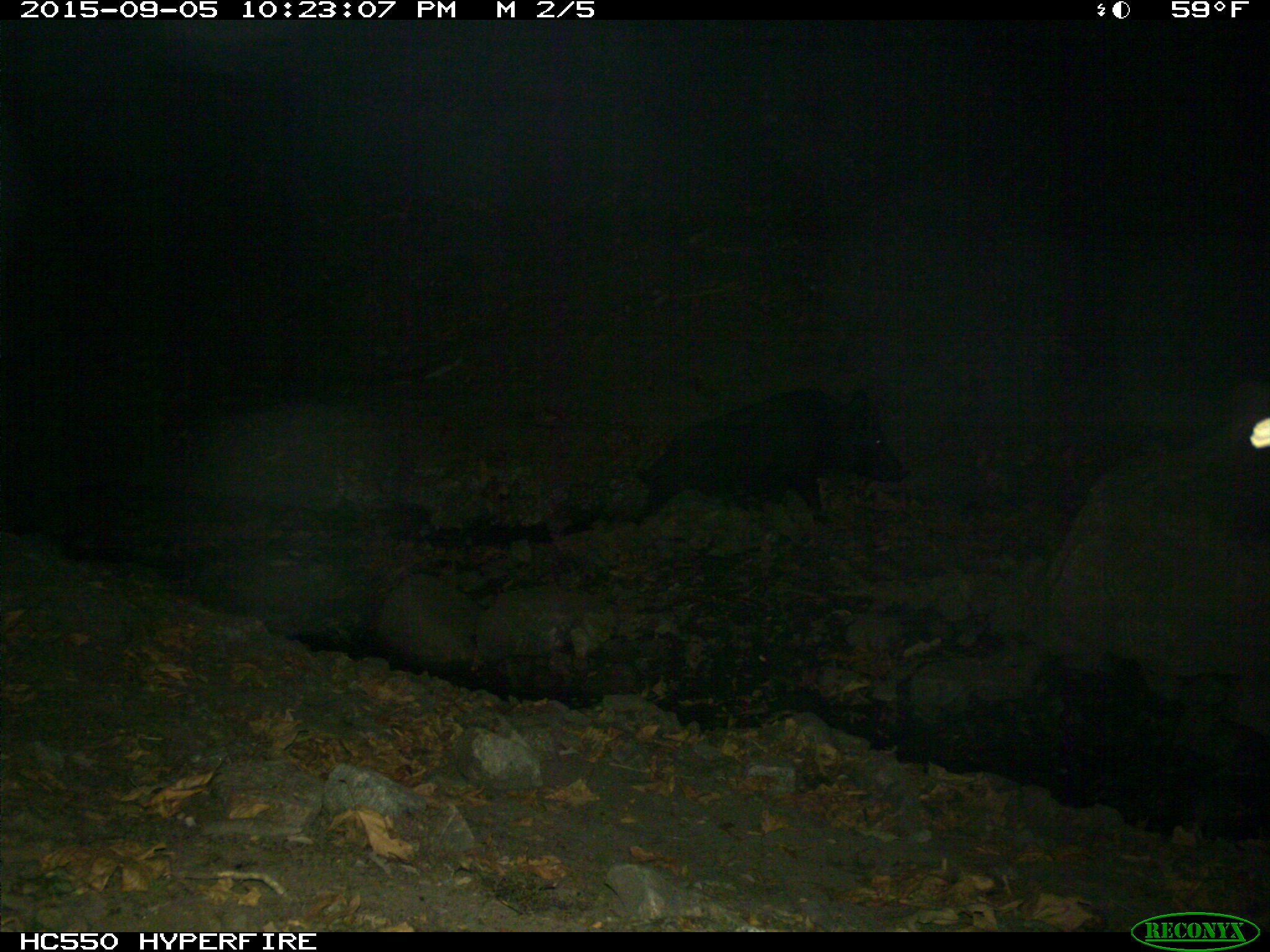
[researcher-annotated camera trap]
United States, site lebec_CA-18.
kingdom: Animalia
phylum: Chordata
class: Mammalia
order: Artiodactyla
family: Suidae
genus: Sus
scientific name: Sus scrofa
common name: wild boar